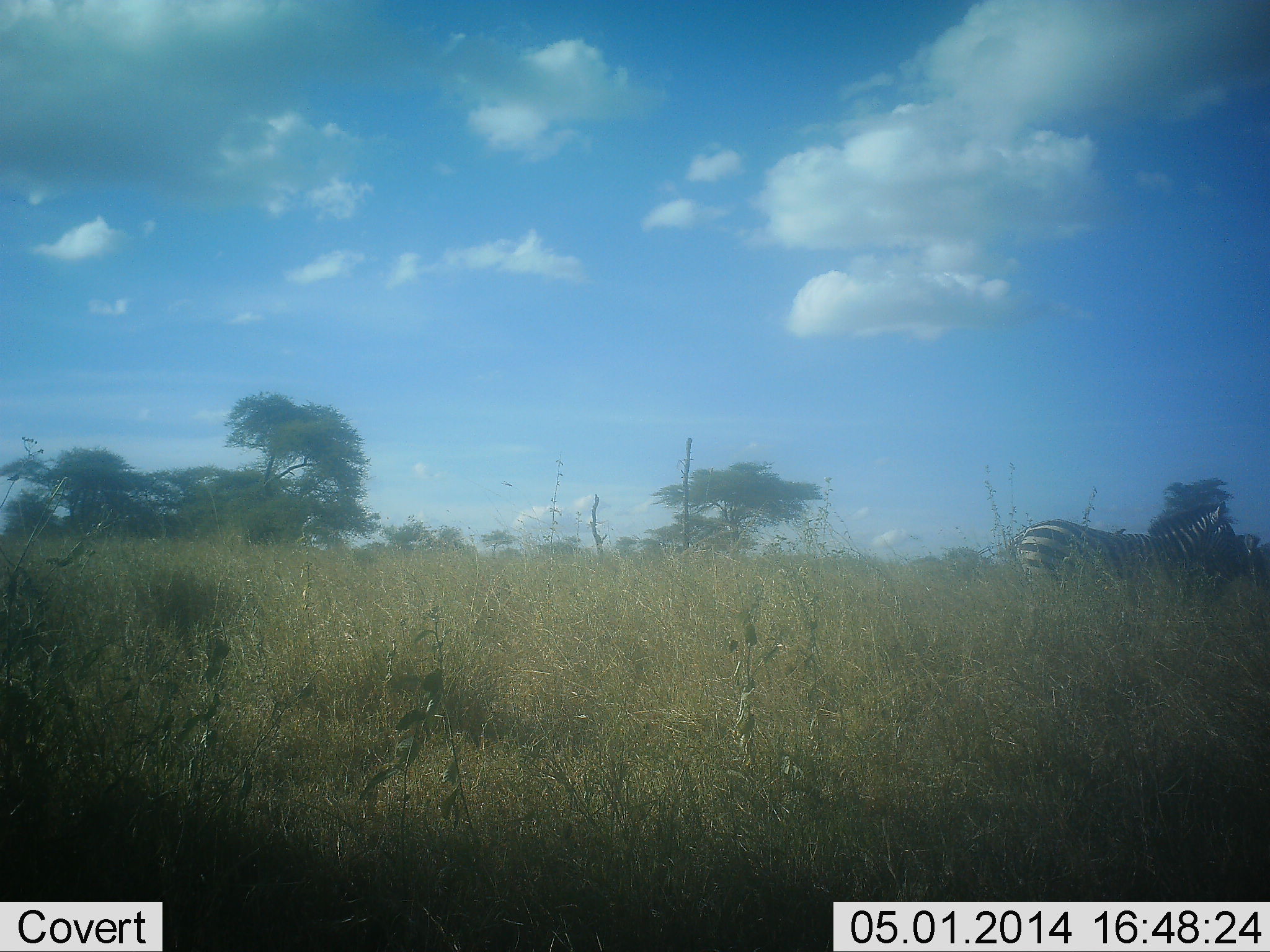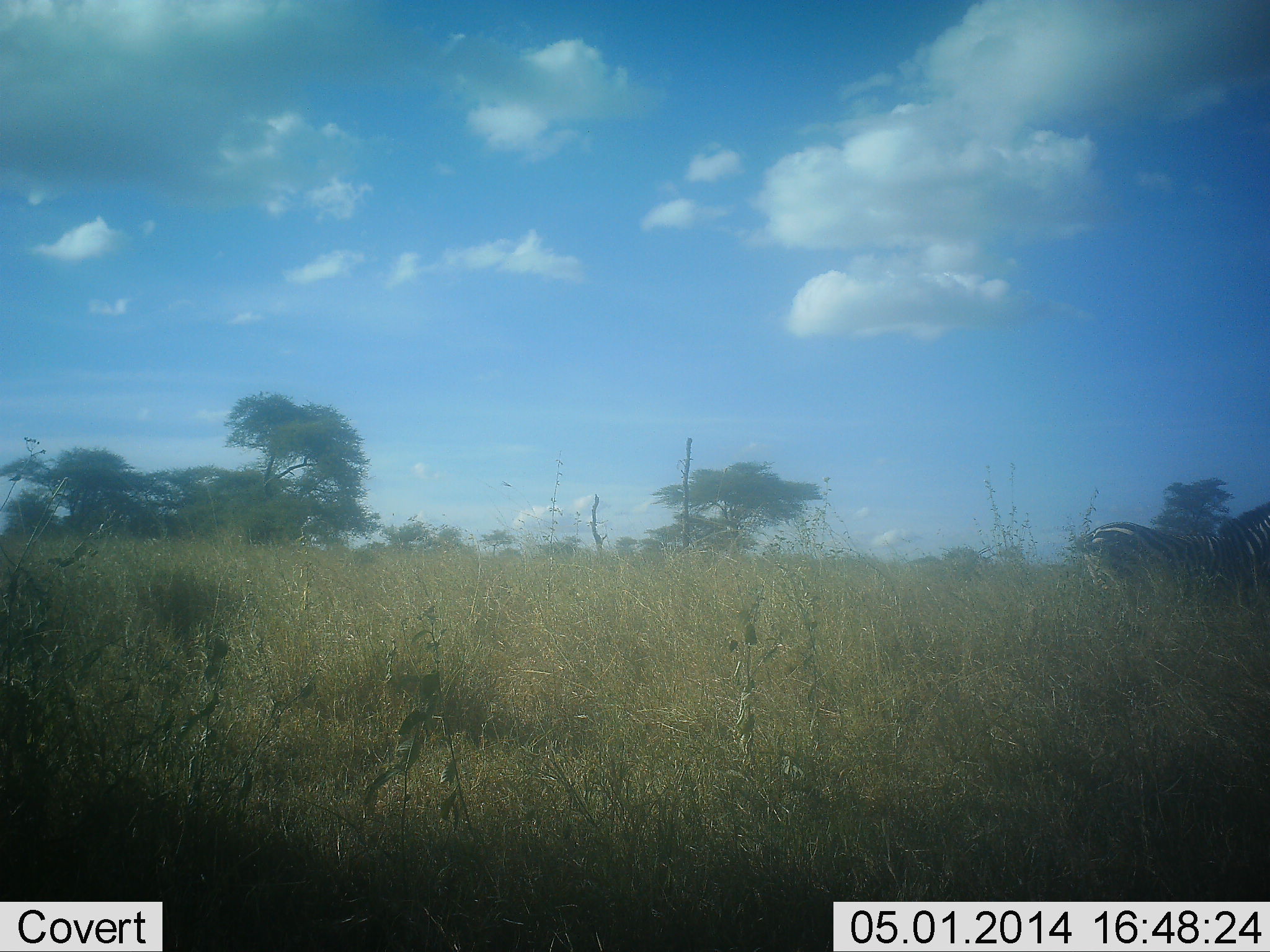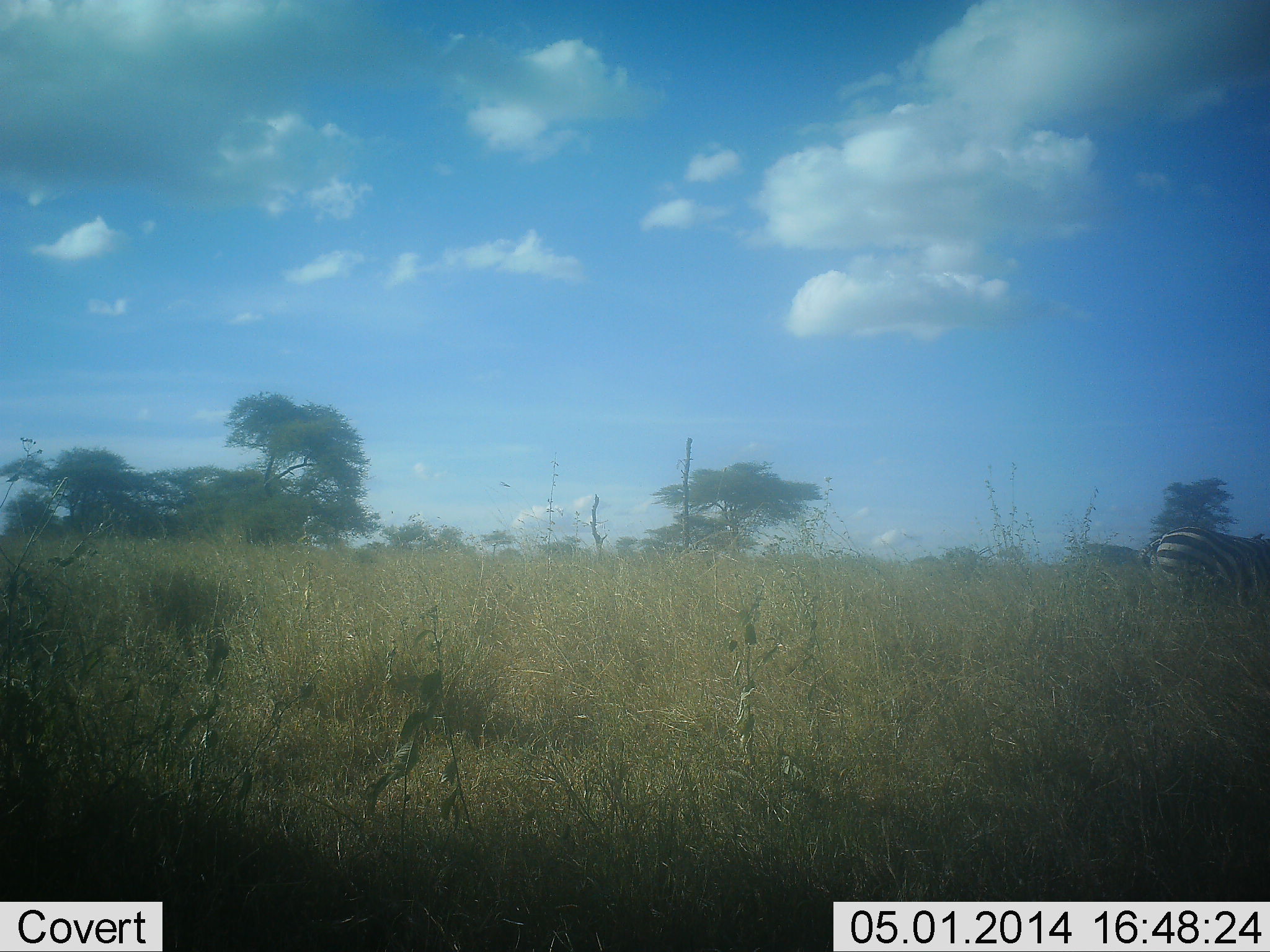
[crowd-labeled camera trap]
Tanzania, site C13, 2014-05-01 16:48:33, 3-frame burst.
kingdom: Animalia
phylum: Chordata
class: Mammalia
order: Perissodactyla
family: Equidae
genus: Equus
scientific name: Equus quagga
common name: plains zebra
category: zebra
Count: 1.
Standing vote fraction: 30%.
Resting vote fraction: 0%.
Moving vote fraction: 80%.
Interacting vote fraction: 0%.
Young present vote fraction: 0%.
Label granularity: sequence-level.